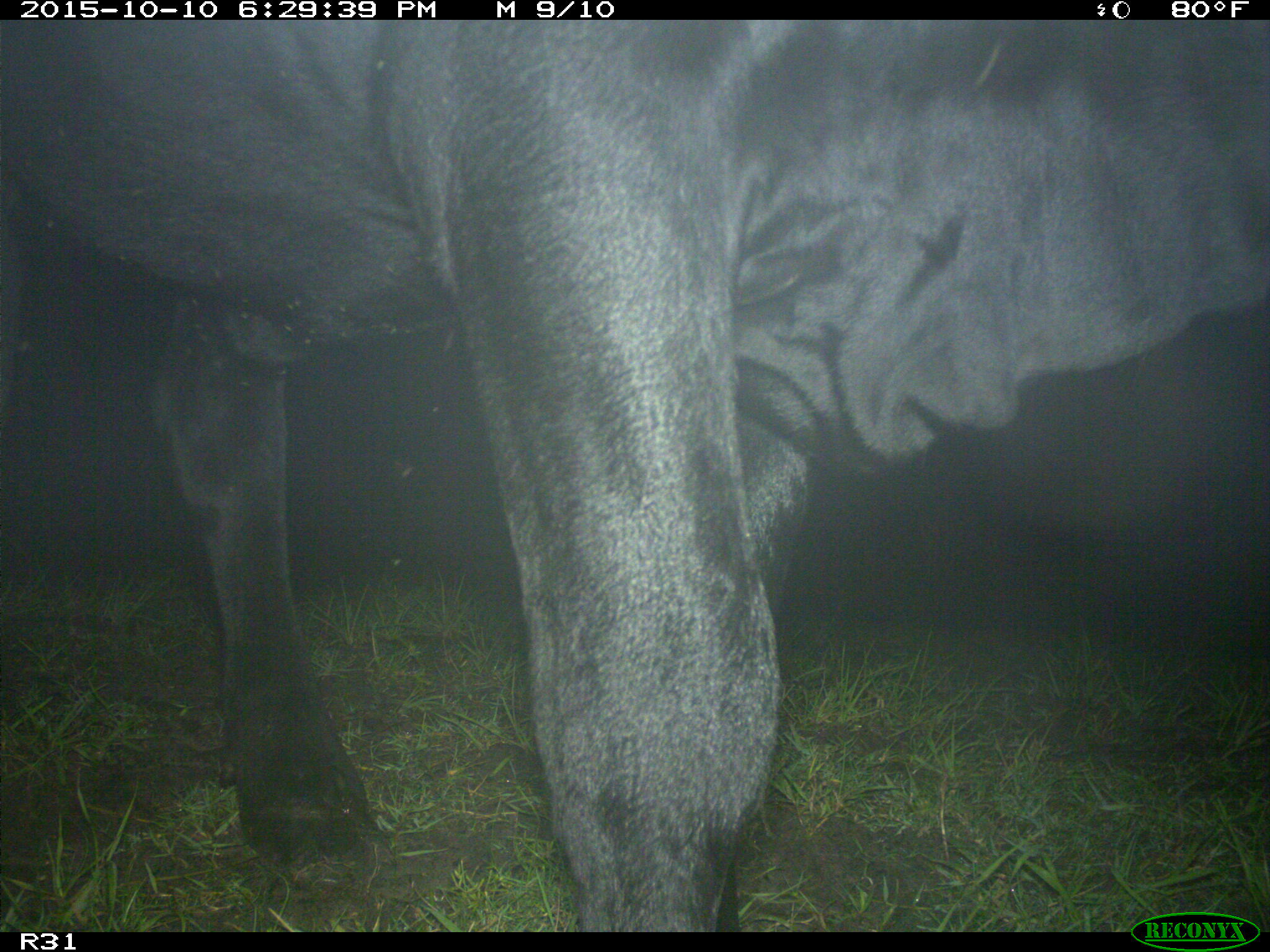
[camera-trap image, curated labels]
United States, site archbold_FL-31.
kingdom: Animalia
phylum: Chordata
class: Mammalia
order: Artiodactyla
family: Bovidae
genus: Bos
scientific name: Bos taurus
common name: domestic cow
Bos taurus (domestic cow).